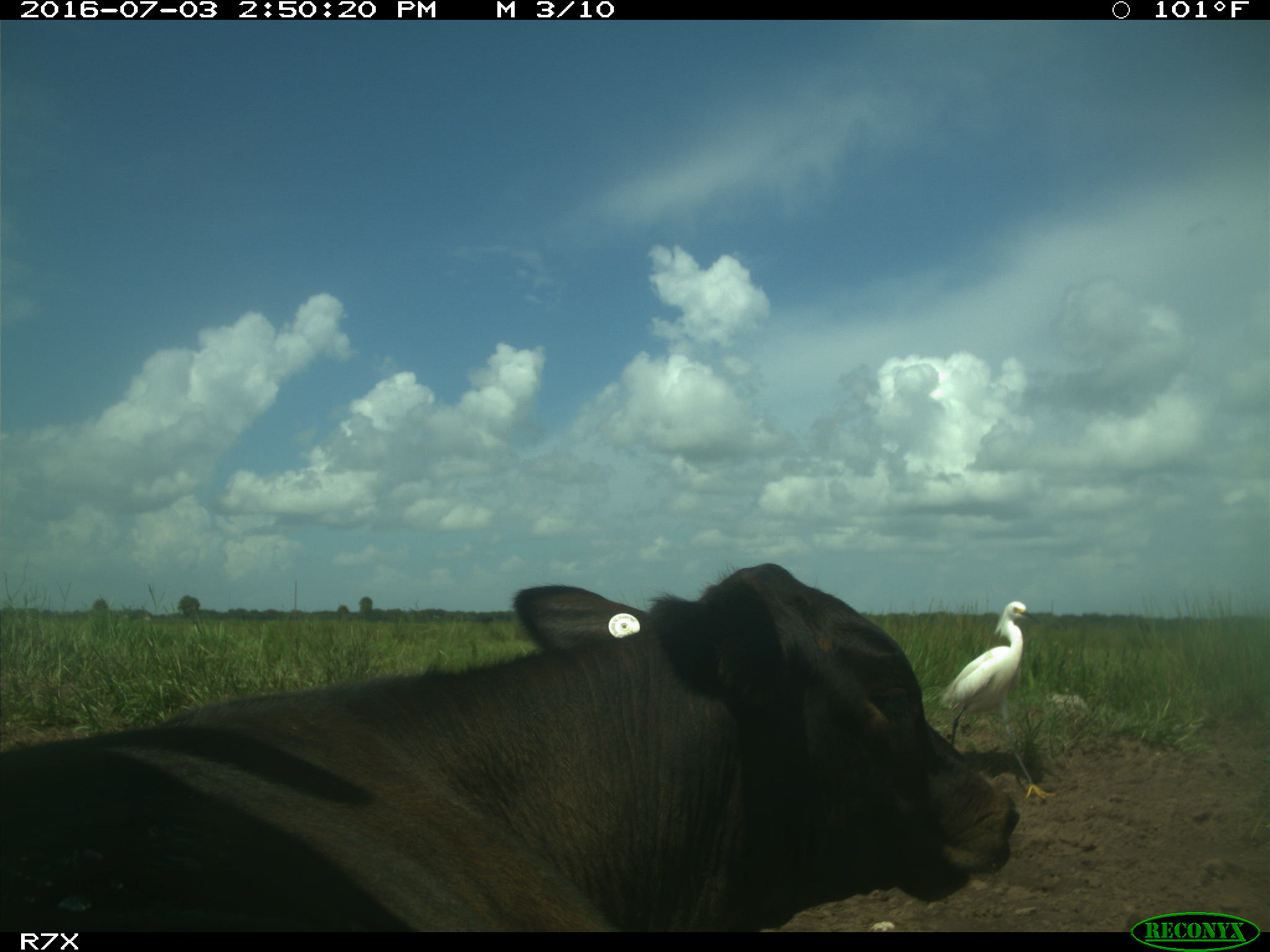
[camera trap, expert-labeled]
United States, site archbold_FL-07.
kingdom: Animalia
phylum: Chordata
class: Mammalia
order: Artiodactyla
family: Bovidae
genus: Bos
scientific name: Bos taurus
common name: domestic cow